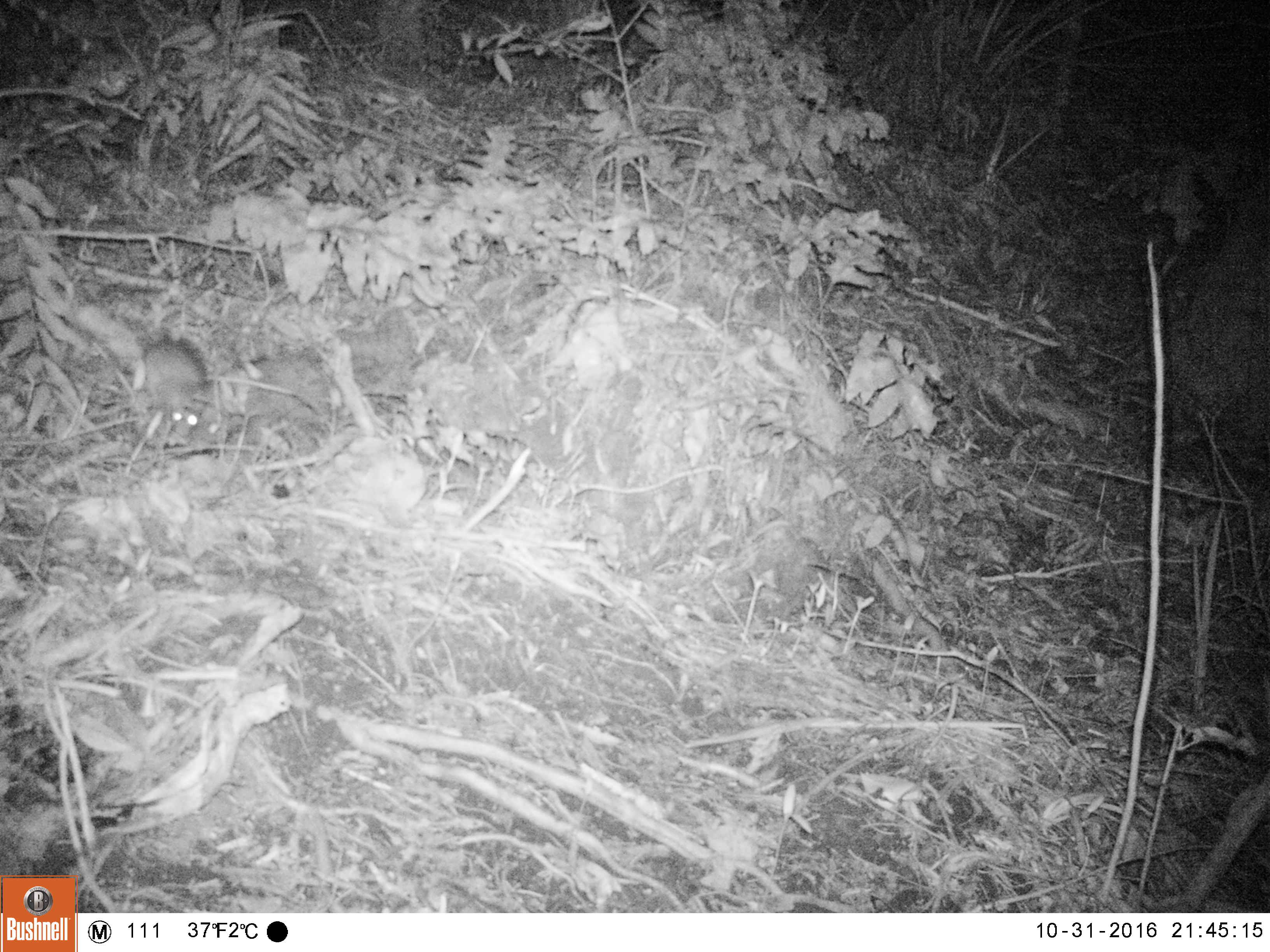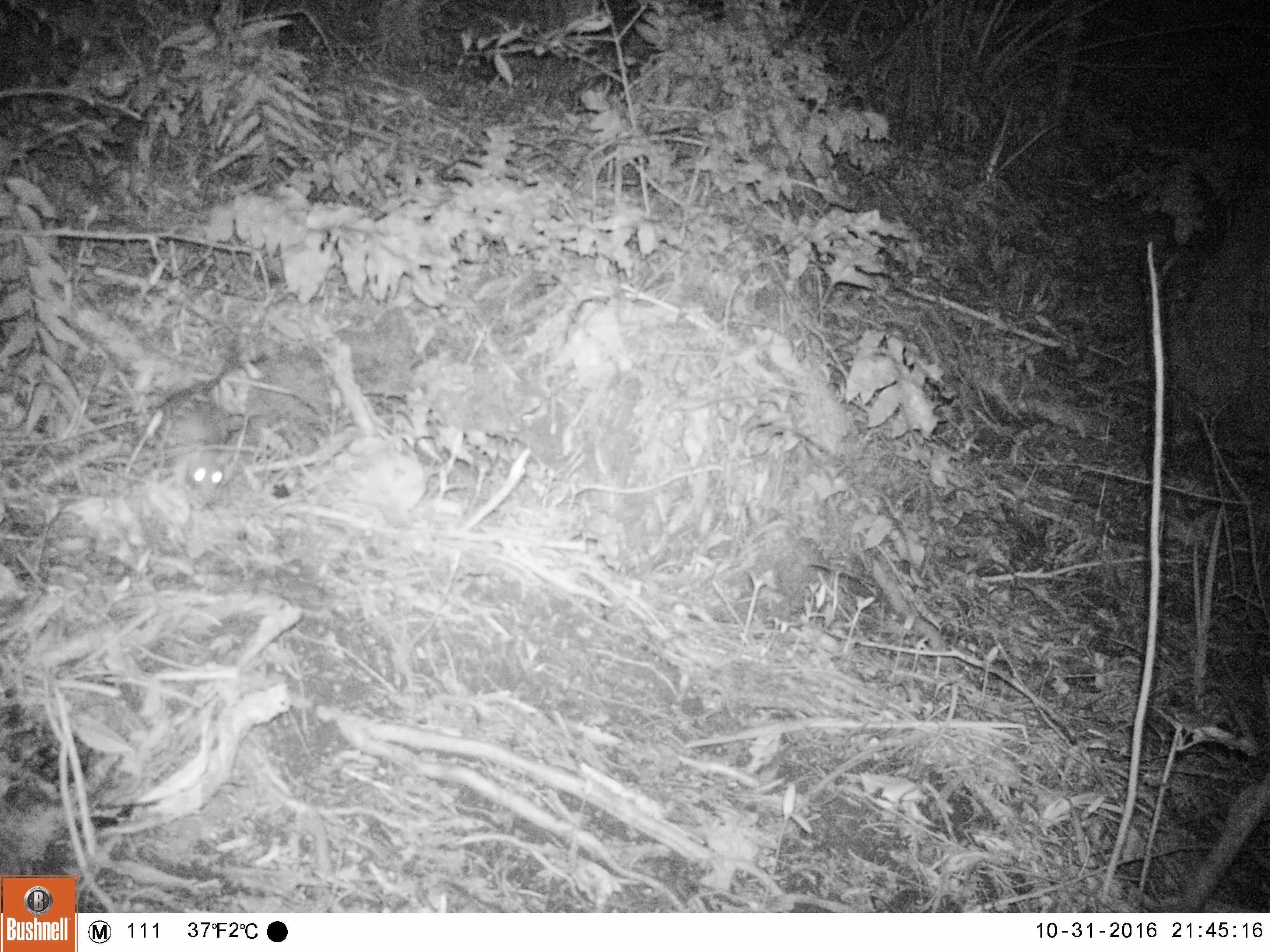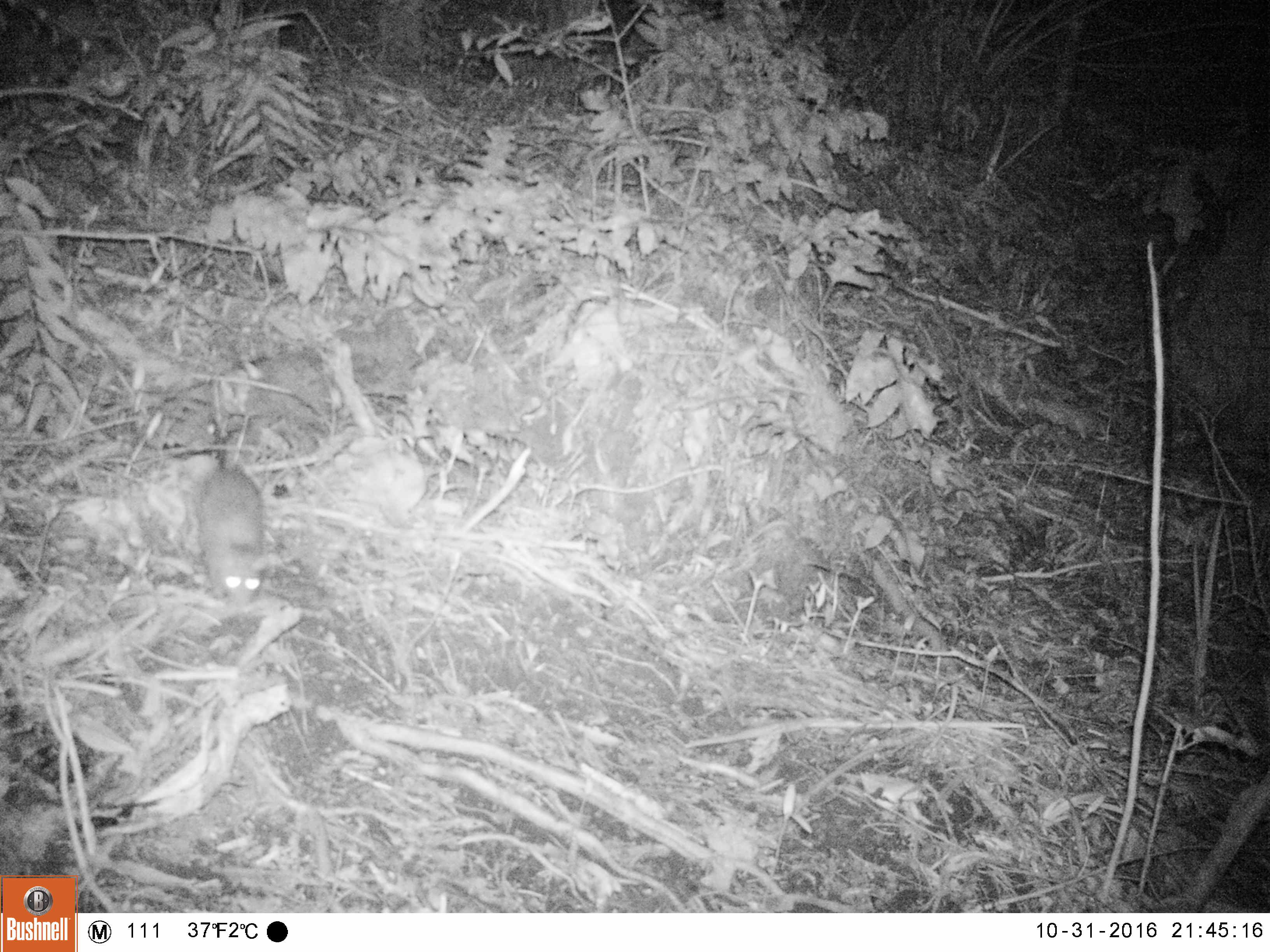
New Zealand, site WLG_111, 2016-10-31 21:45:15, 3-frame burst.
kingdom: Animalia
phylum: Chordata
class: Mammalia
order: Rodentia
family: Muridae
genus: Rattus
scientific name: Rattus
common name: rat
Rat (Rattus).